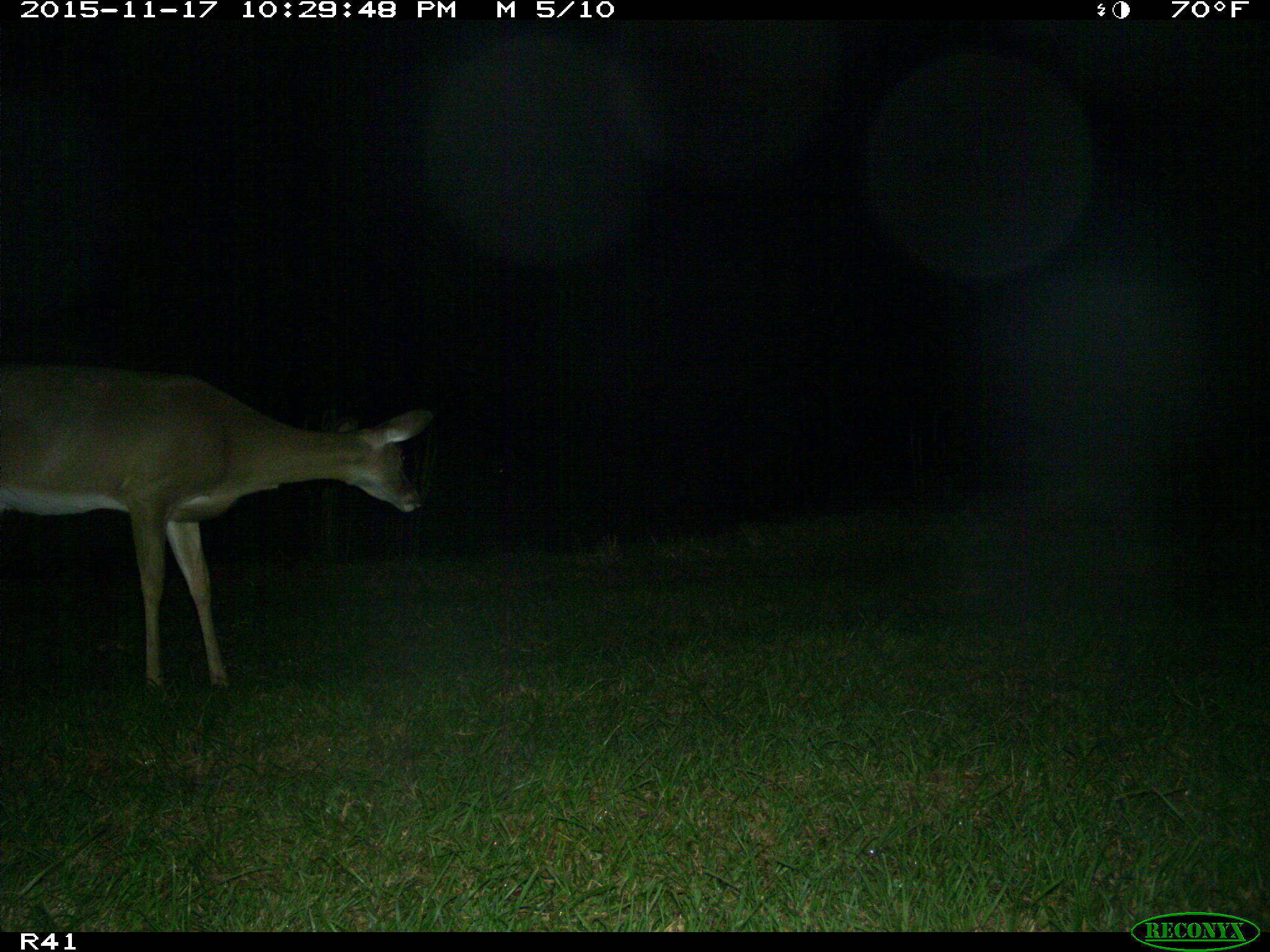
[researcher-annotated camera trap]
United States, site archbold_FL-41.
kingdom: Animalia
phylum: Chordata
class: Mammalia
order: Artiodactyla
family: Cervidae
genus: Odocoileus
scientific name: Odocoileus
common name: deer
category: unidentified deer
Unidentified deer (deer) (Odocoileus).